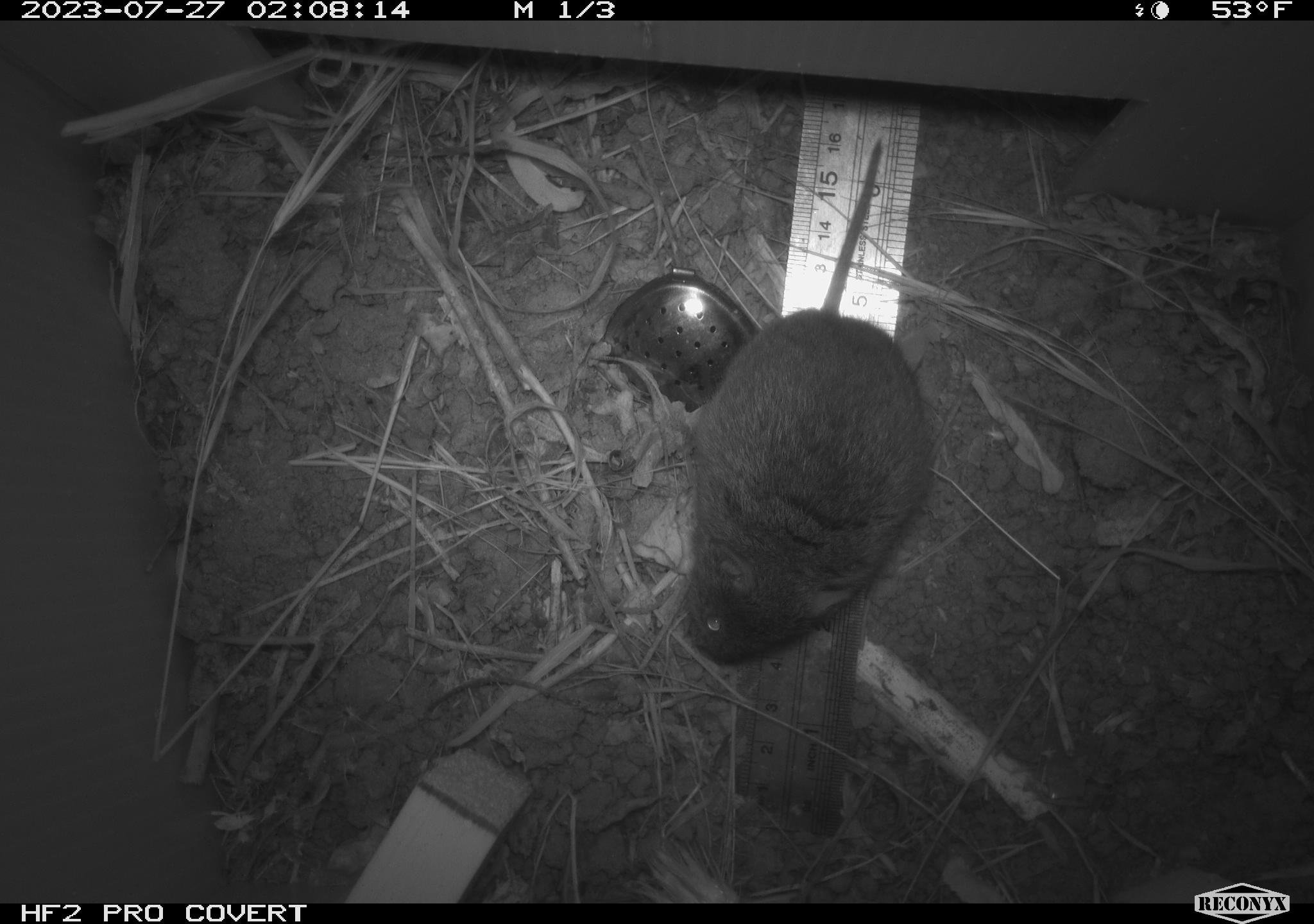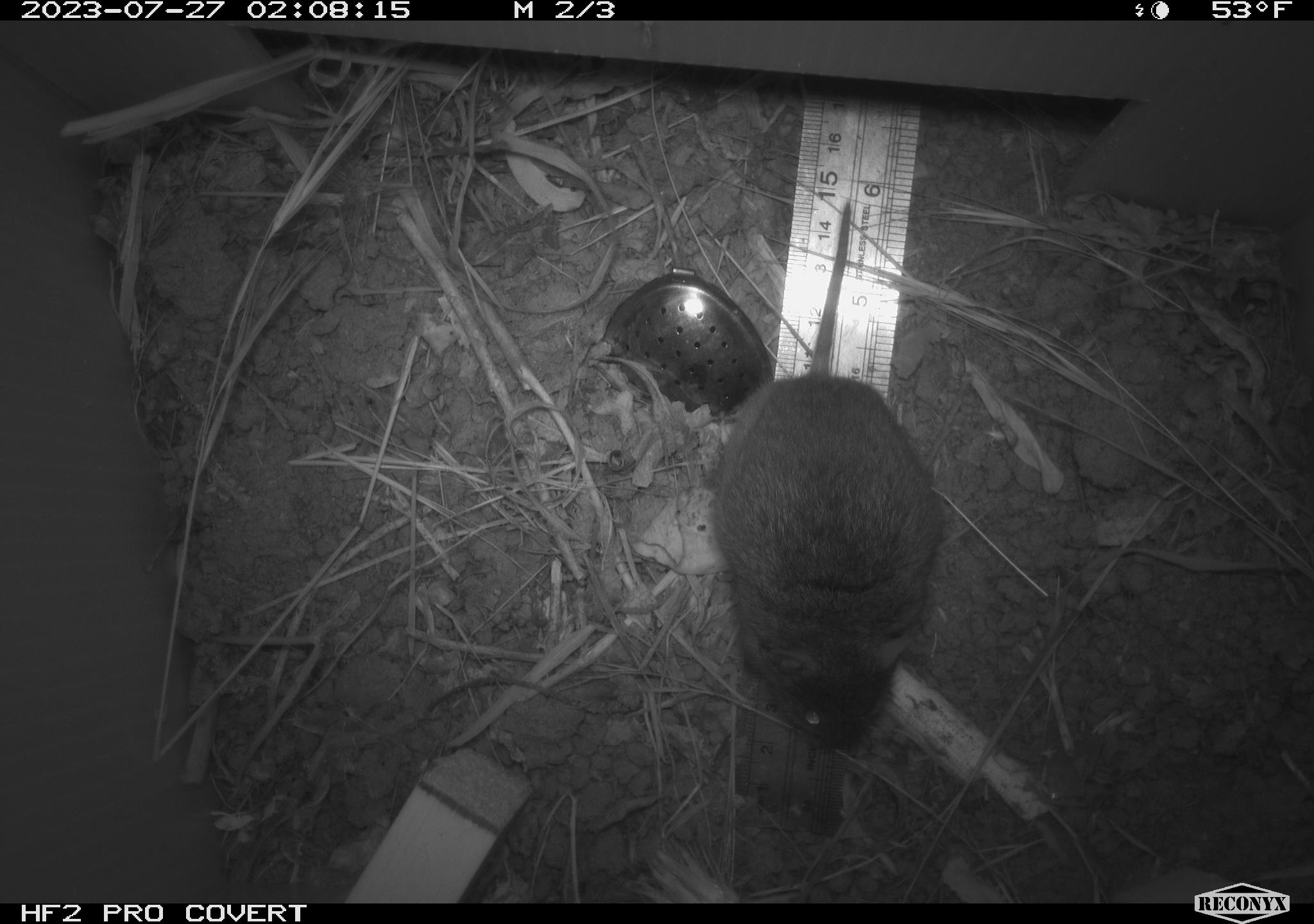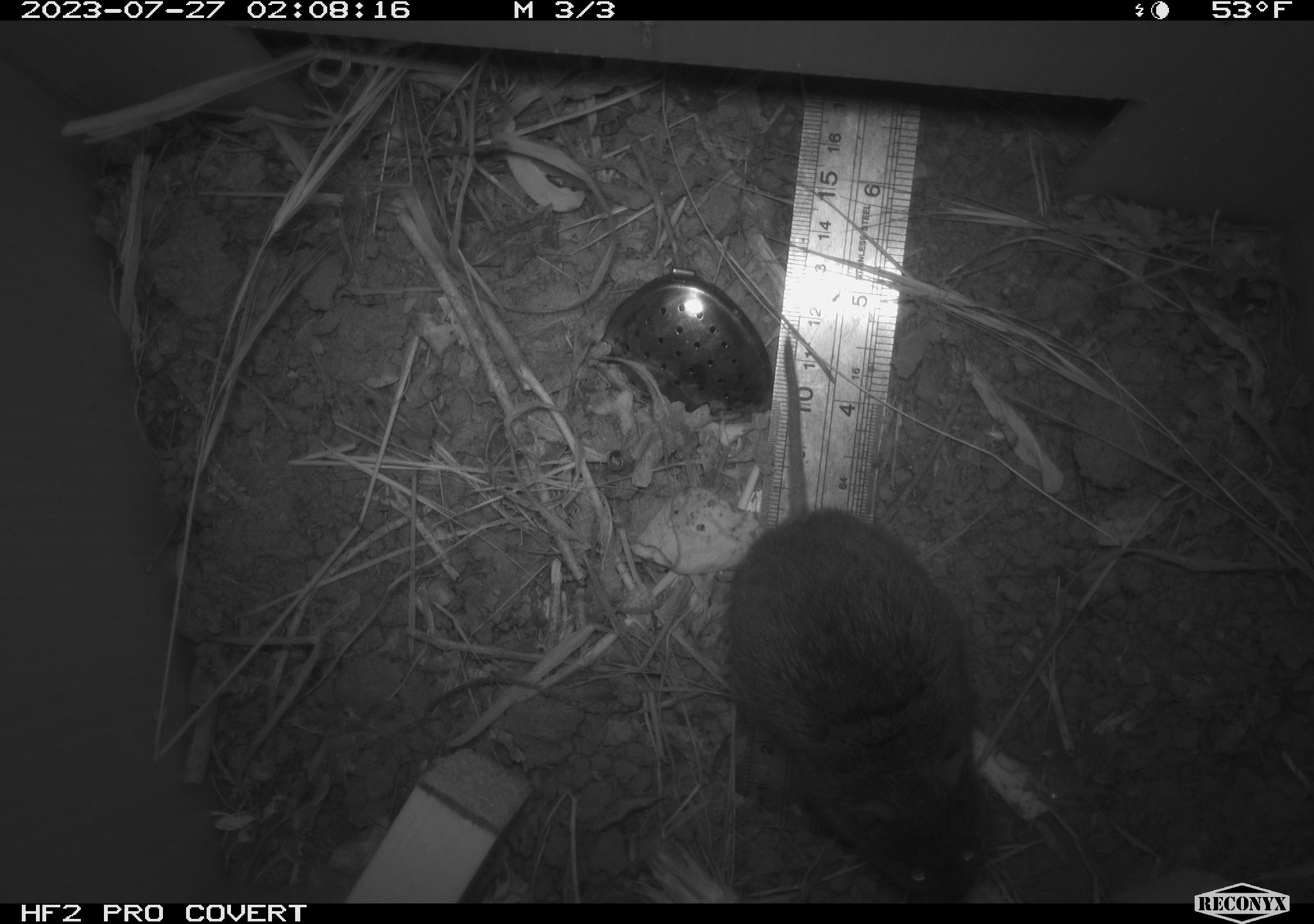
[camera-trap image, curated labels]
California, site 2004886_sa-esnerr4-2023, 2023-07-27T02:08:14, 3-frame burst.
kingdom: Animalia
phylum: Chordata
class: Mammalia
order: Rodentia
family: Cricetidae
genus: Microtus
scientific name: Microtus californicus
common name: california vole